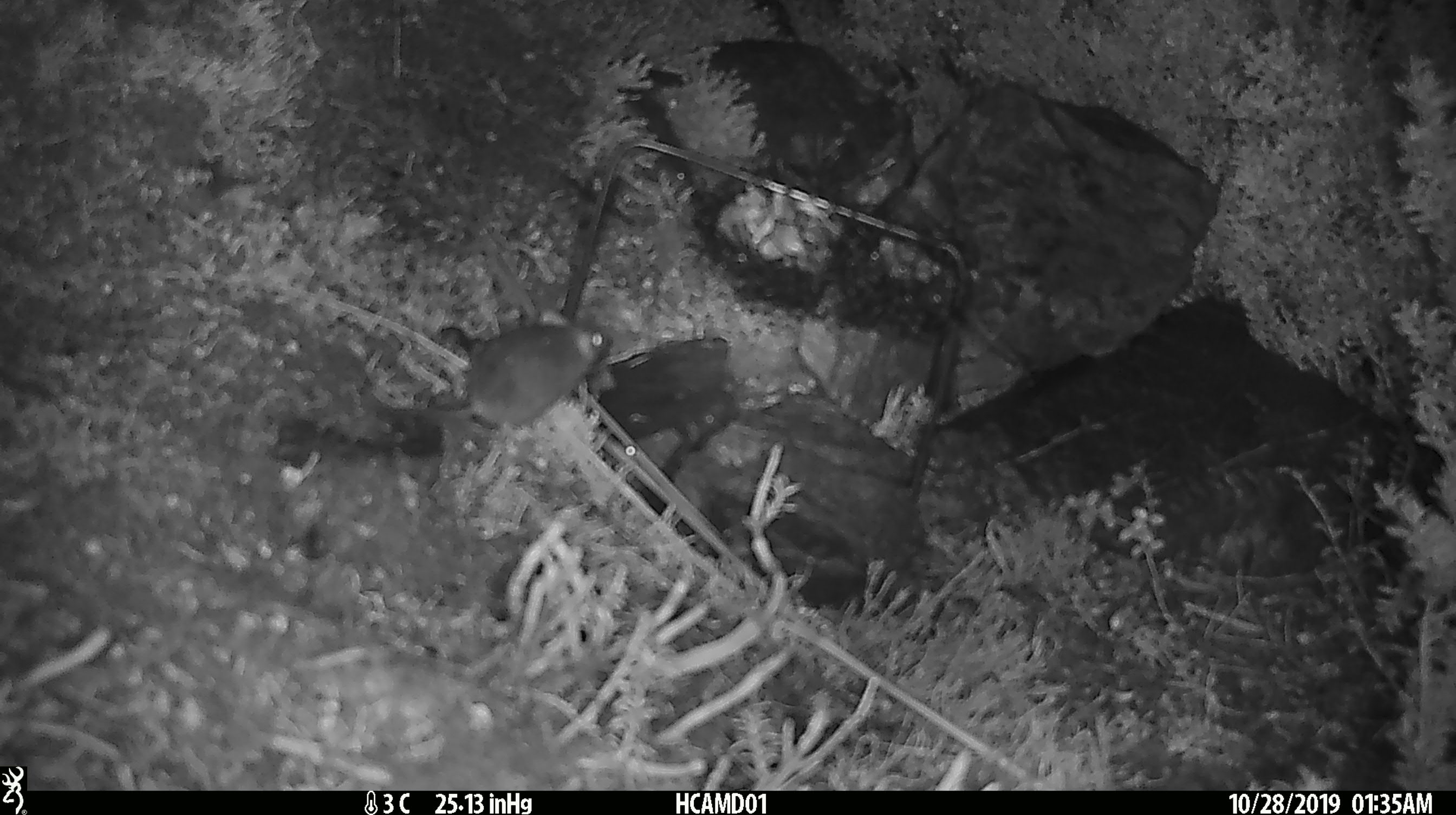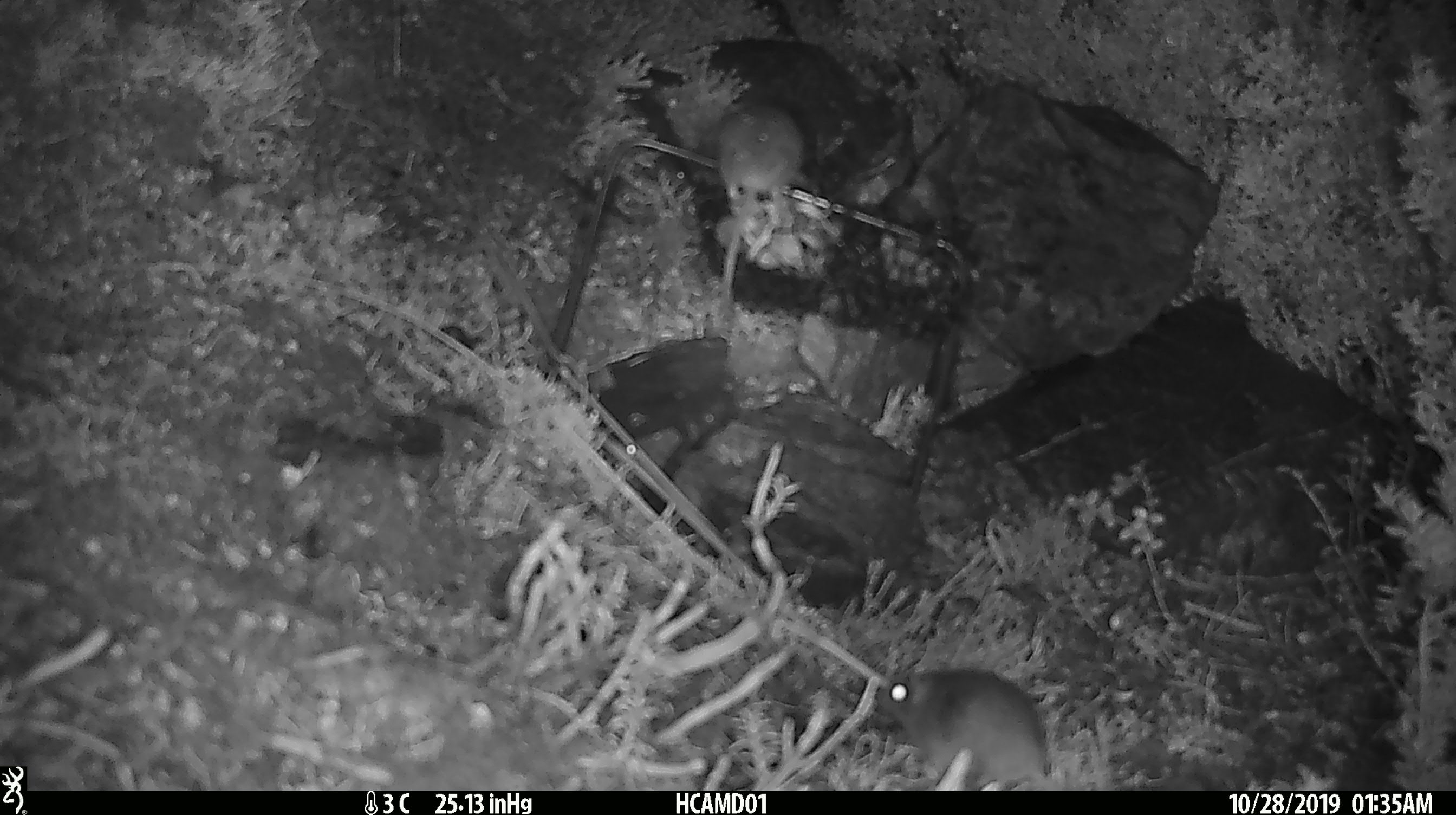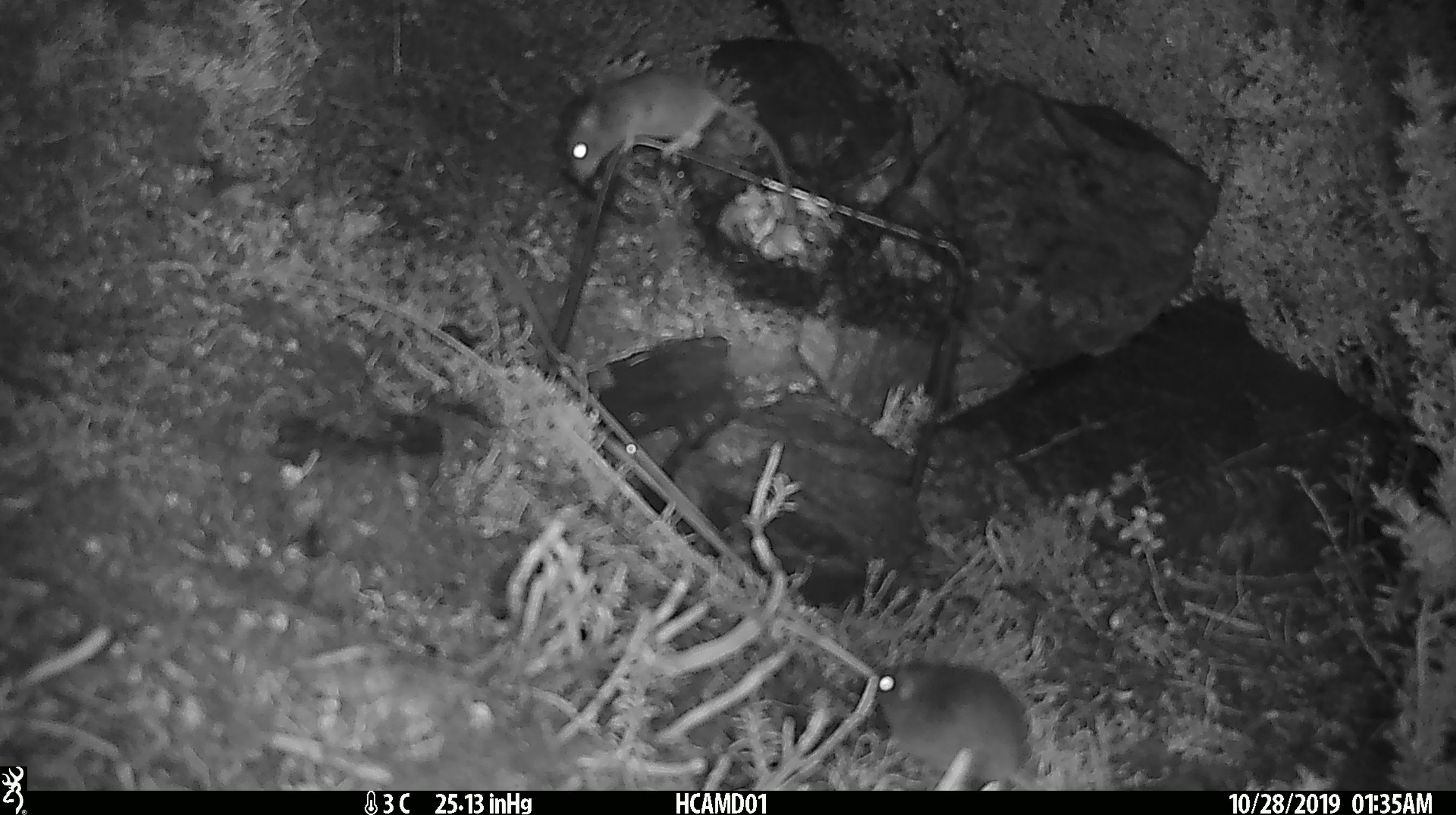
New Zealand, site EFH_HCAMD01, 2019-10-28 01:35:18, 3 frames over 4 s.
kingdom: Animalia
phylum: Chordata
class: Mammalia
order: Rodentia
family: Muridae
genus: Mus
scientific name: Mus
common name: mouse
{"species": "mouse (Mus)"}